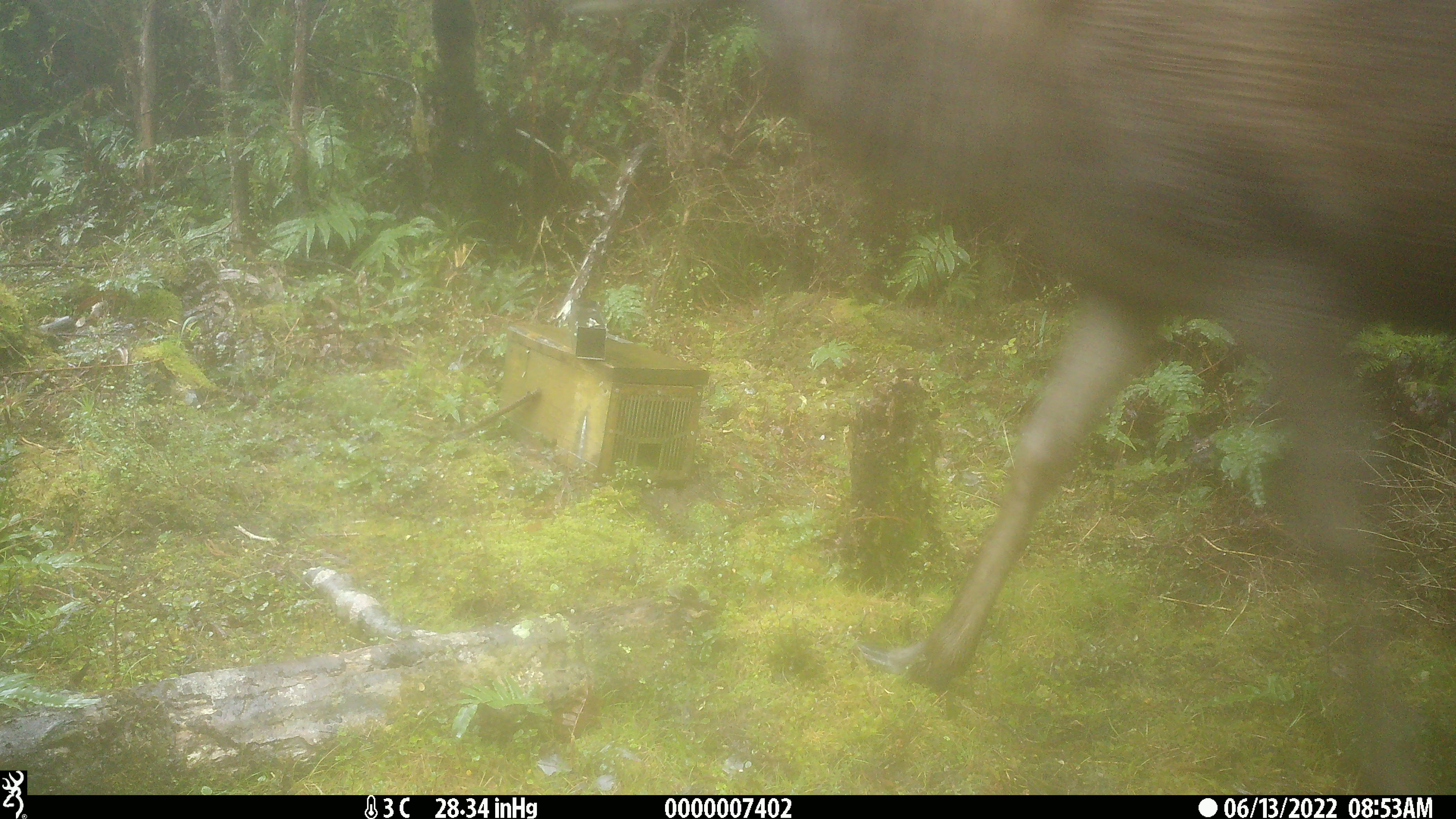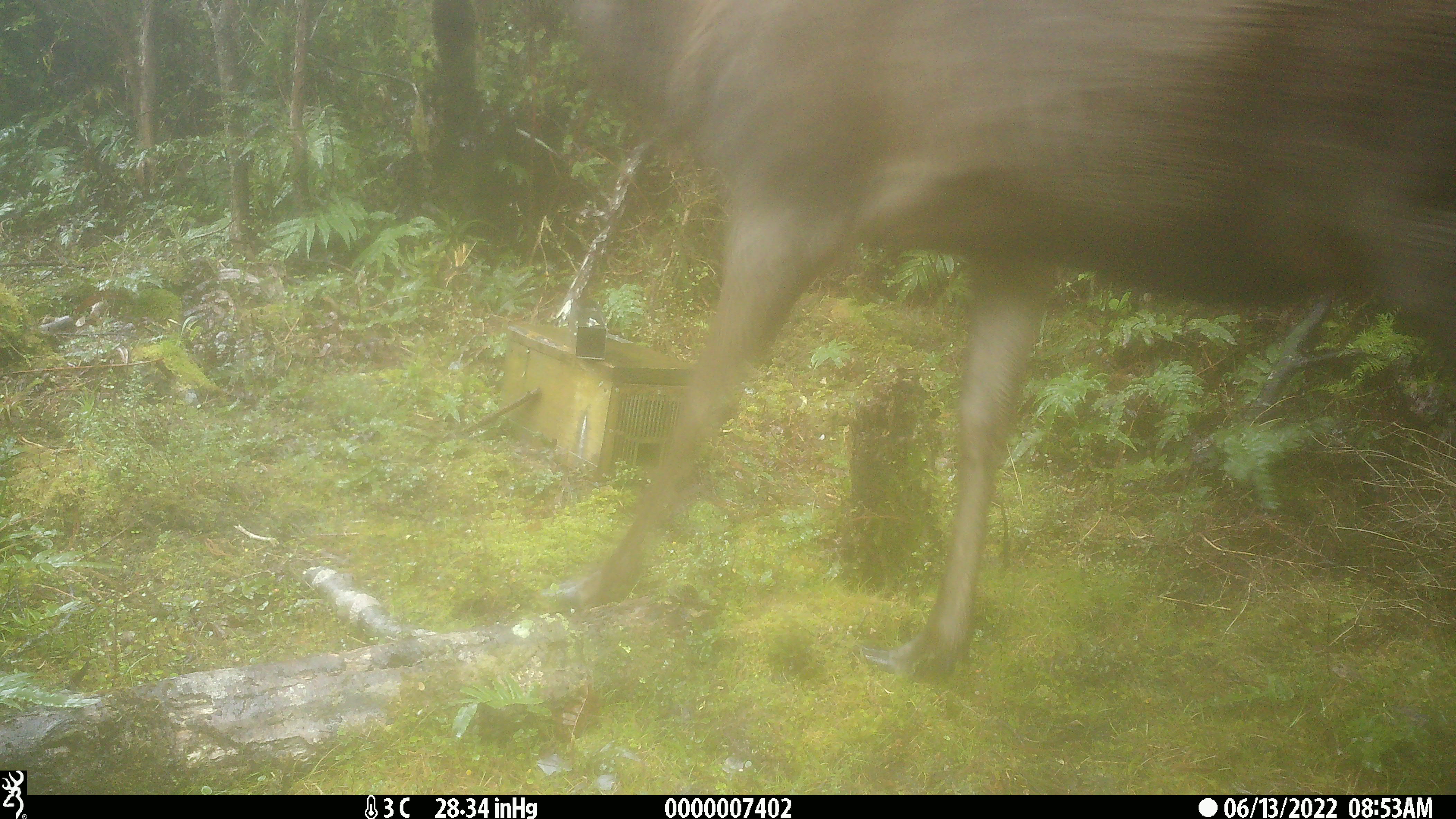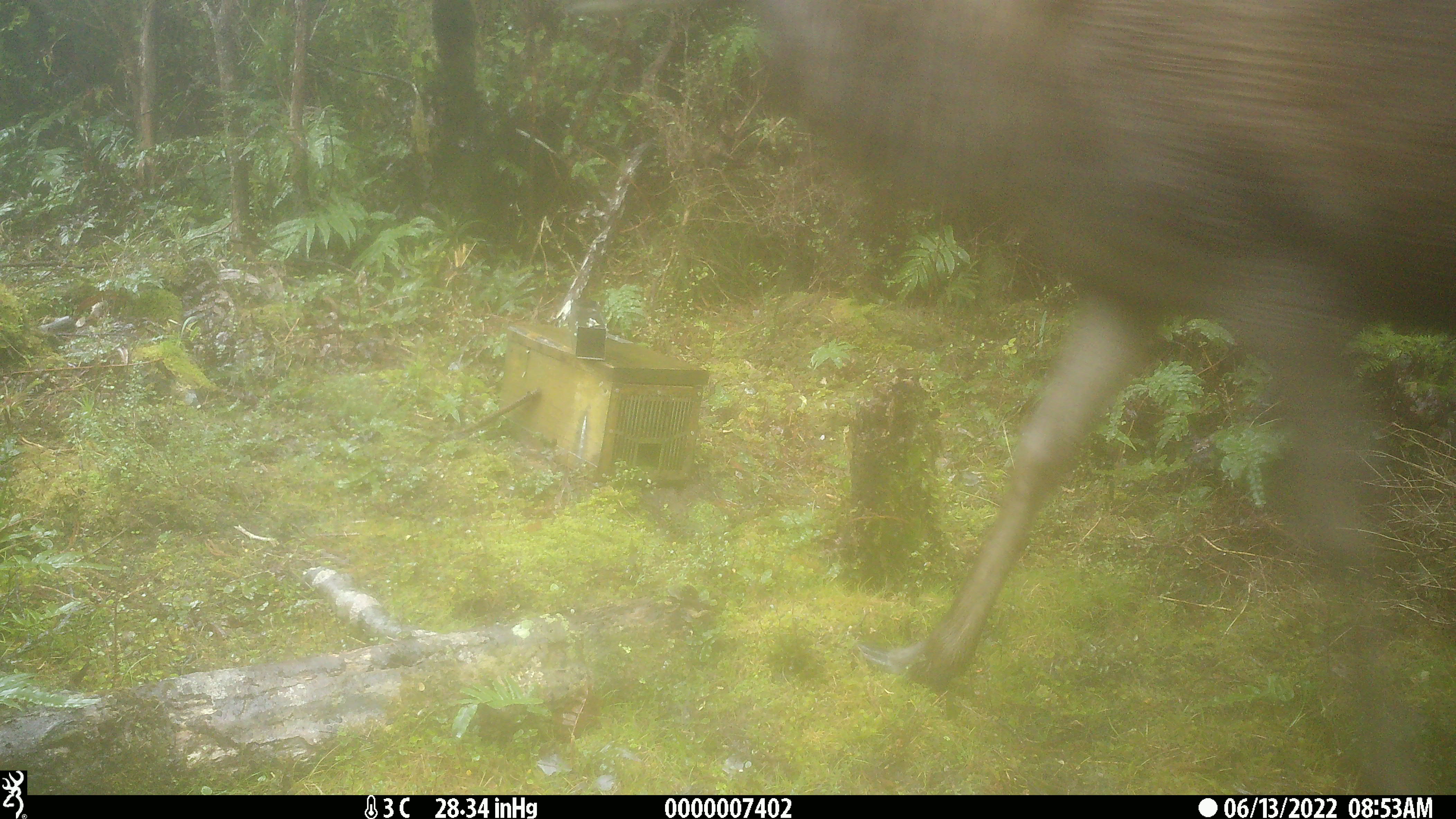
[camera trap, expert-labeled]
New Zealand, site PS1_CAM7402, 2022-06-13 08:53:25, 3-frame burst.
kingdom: Animalia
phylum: Chordata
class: Mammalia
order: Artiodactyla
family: Cervidae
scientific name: Cervidae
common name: deer